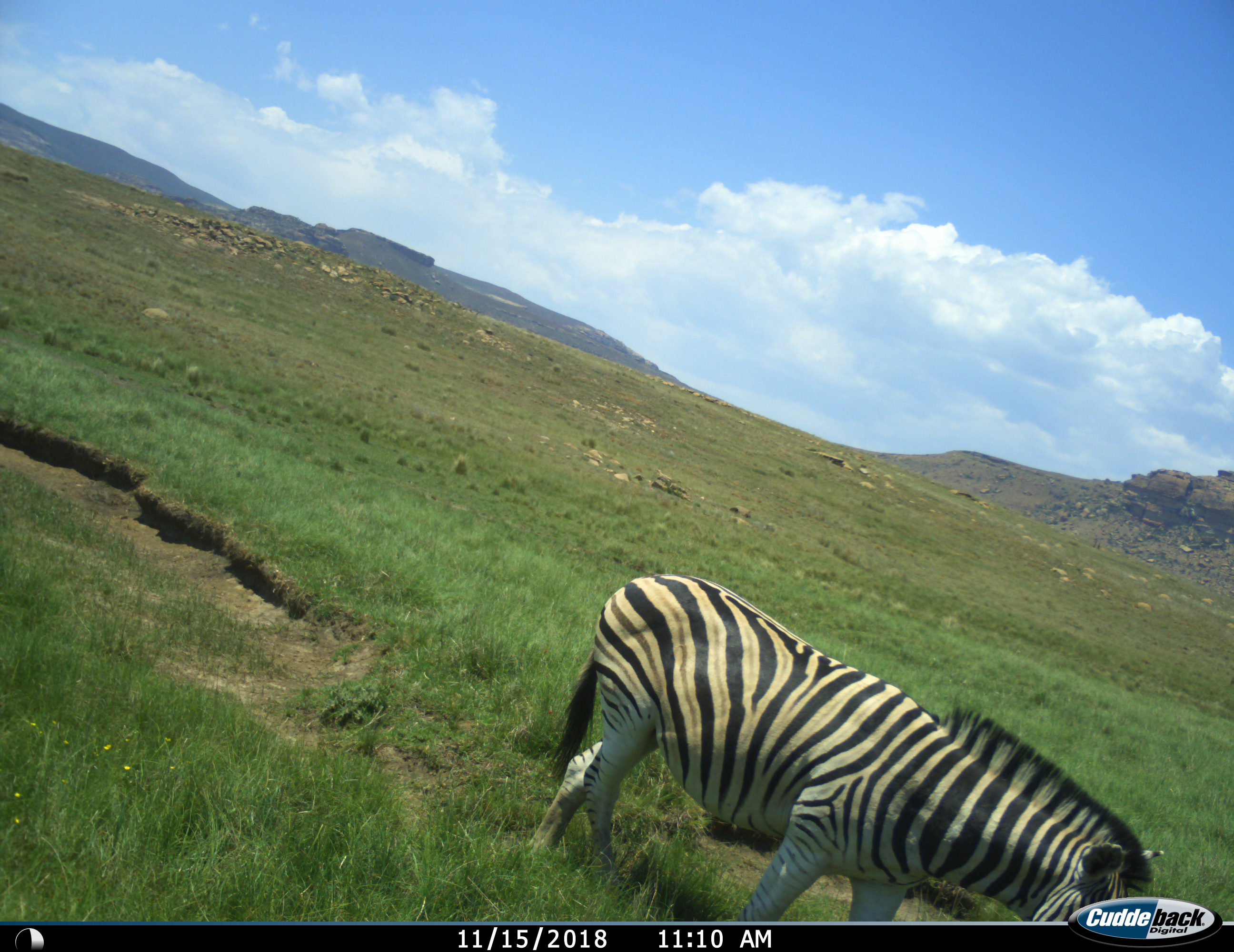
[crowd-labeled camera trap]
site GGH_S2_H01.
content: unidentified animal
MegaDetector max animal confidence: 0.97